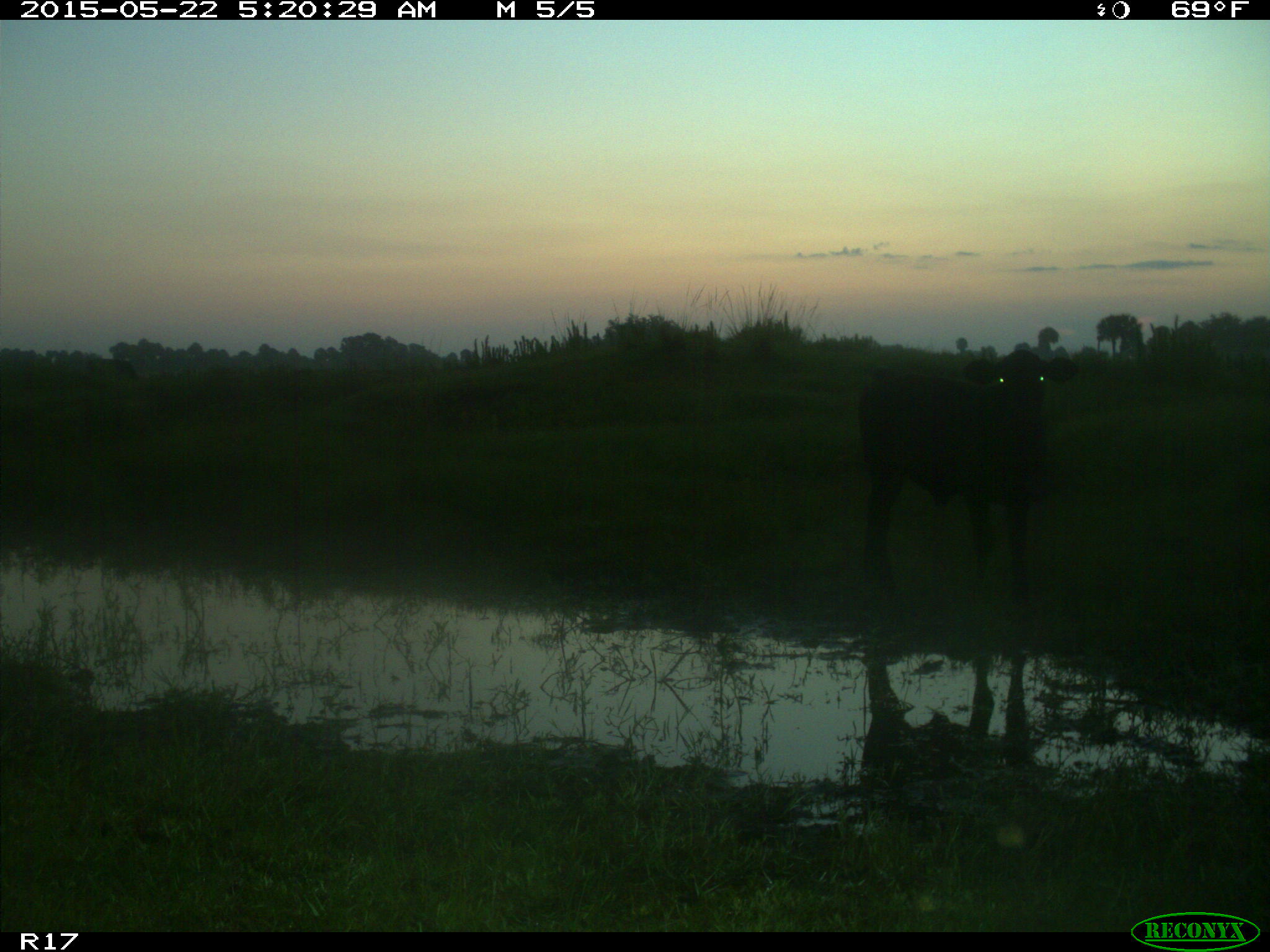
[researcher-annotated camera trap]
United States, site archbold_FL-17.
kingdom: Animalia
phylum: Chordata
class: Mammalia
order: Artiodactyla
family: Bovidae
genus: Bos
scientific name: Bos taurus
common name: domestic cow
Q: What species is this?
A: Bos taurus (domestic cow).